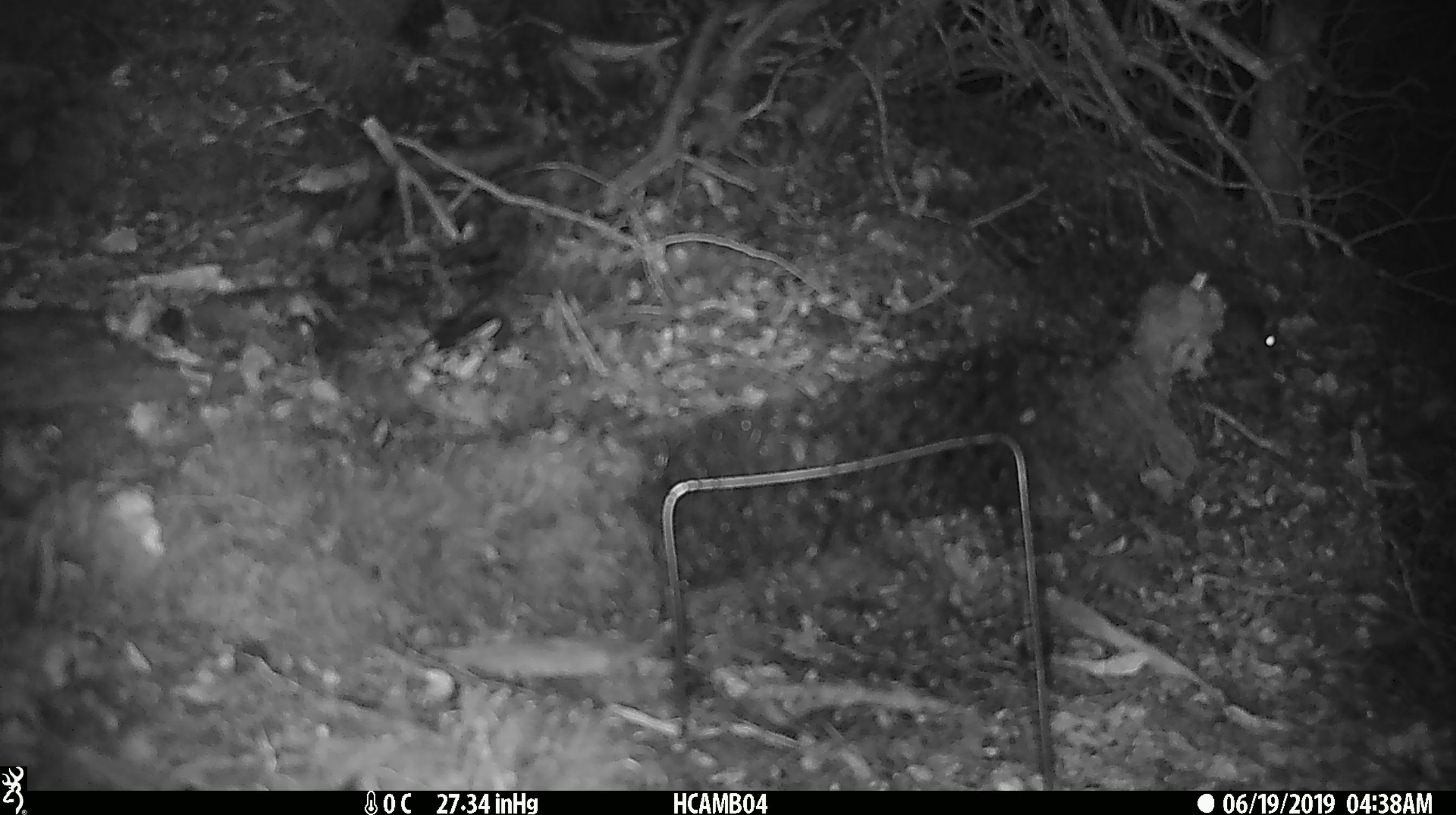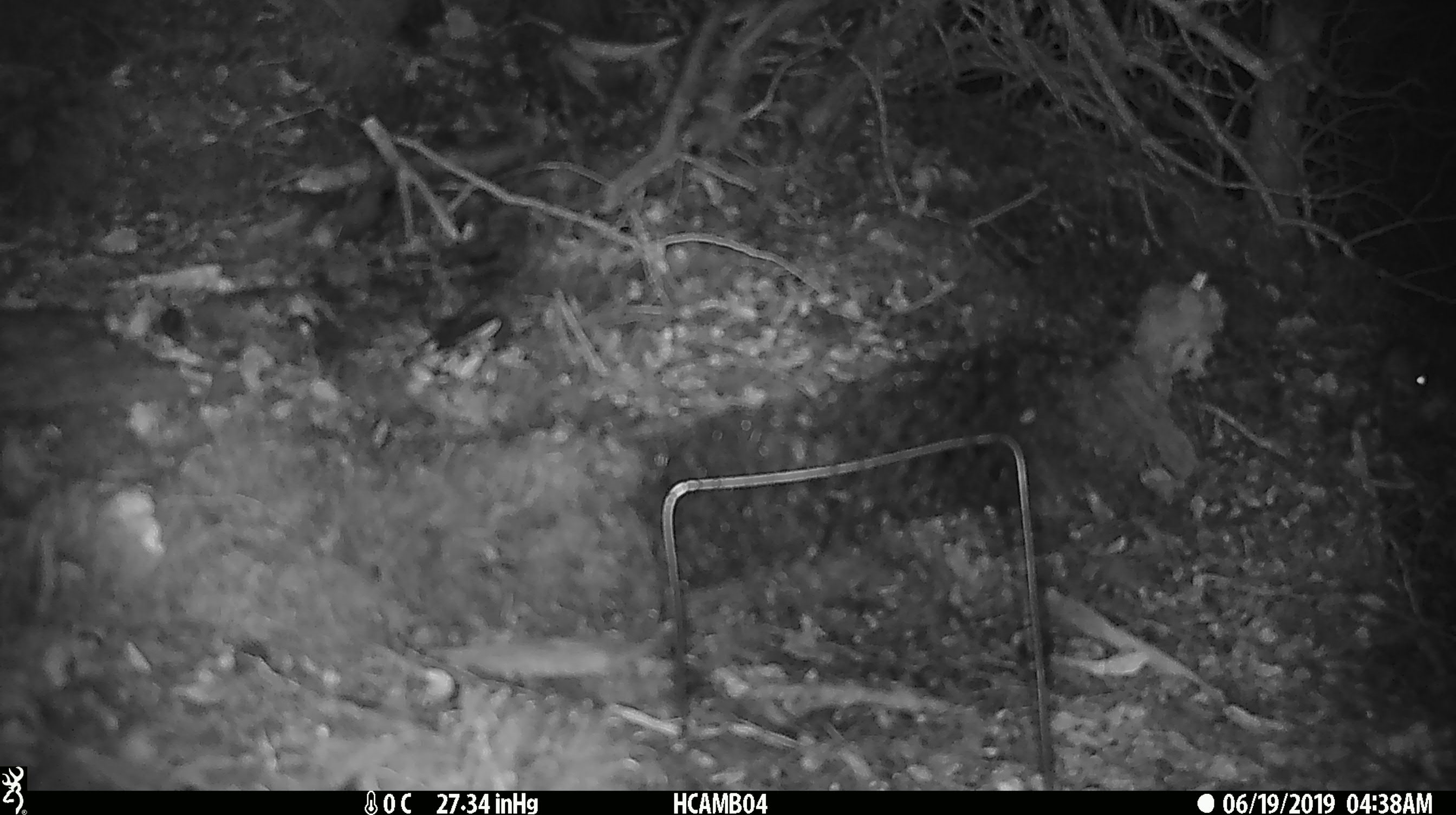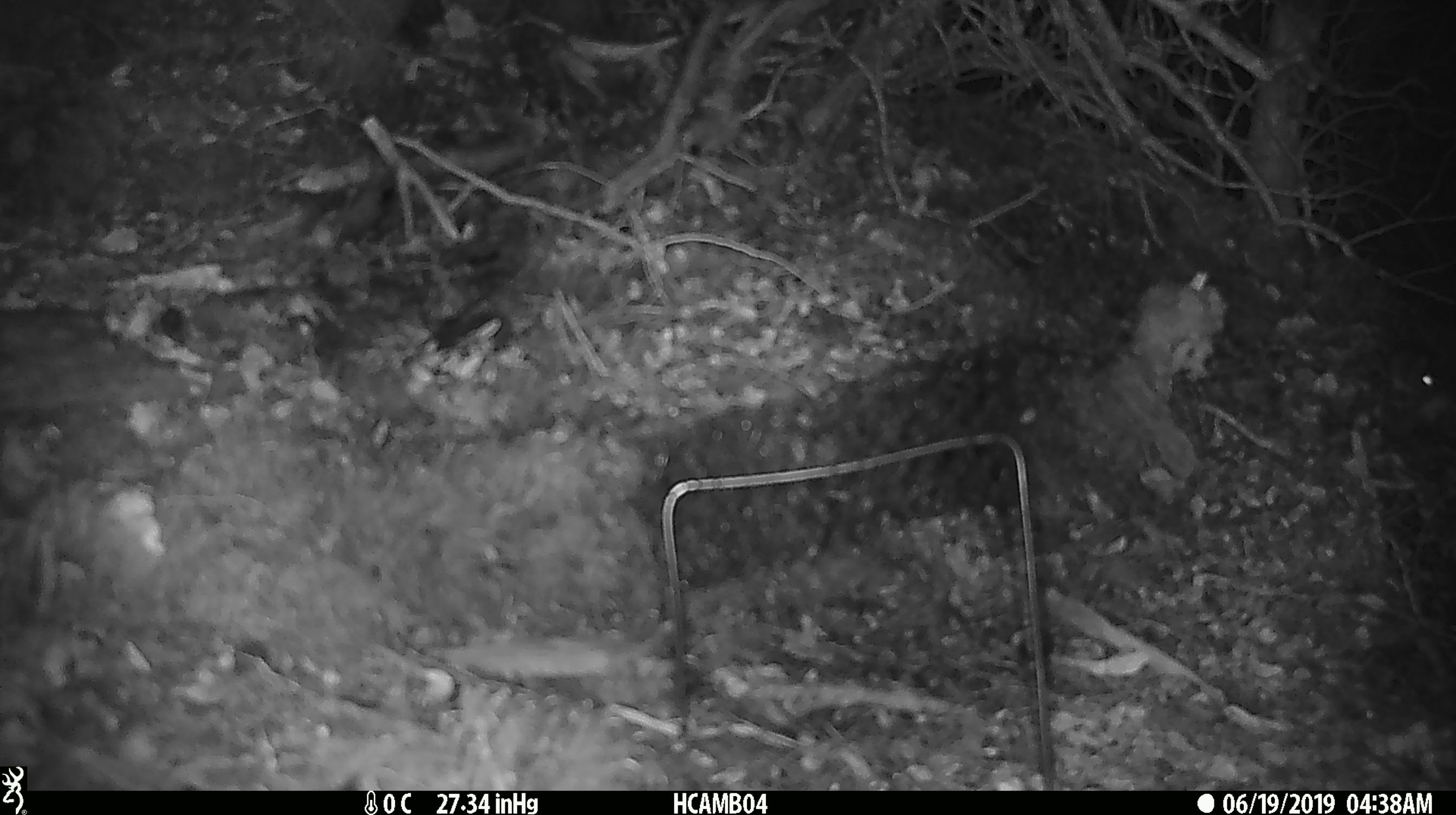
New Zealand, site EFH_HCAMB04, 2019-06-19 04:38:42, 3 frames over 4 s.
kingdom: Animalia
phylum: Chordata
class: Mammalia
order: Rodentia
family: Muridae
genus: Mus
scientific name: Mus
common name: mouse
Mouse (Mus).